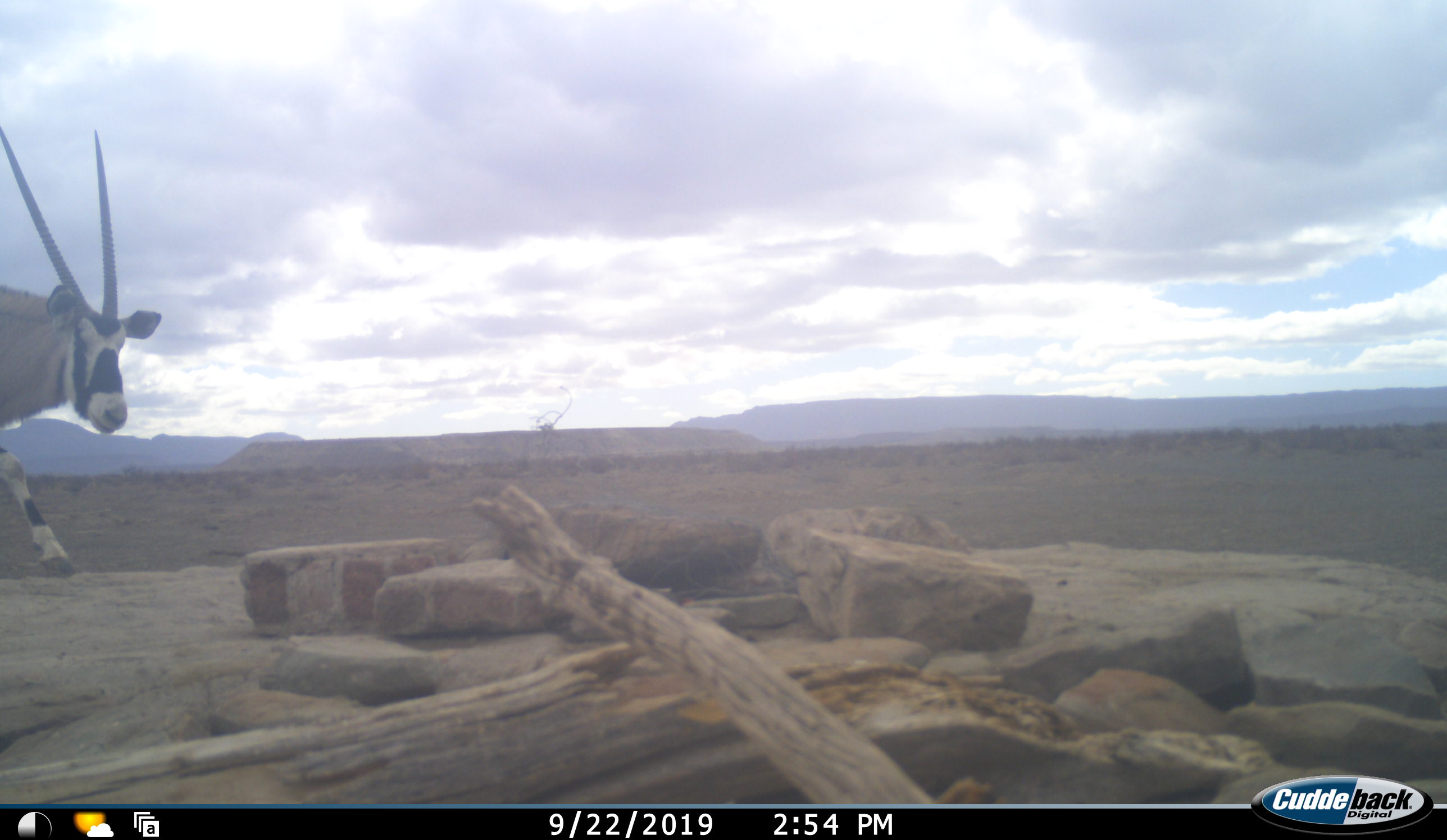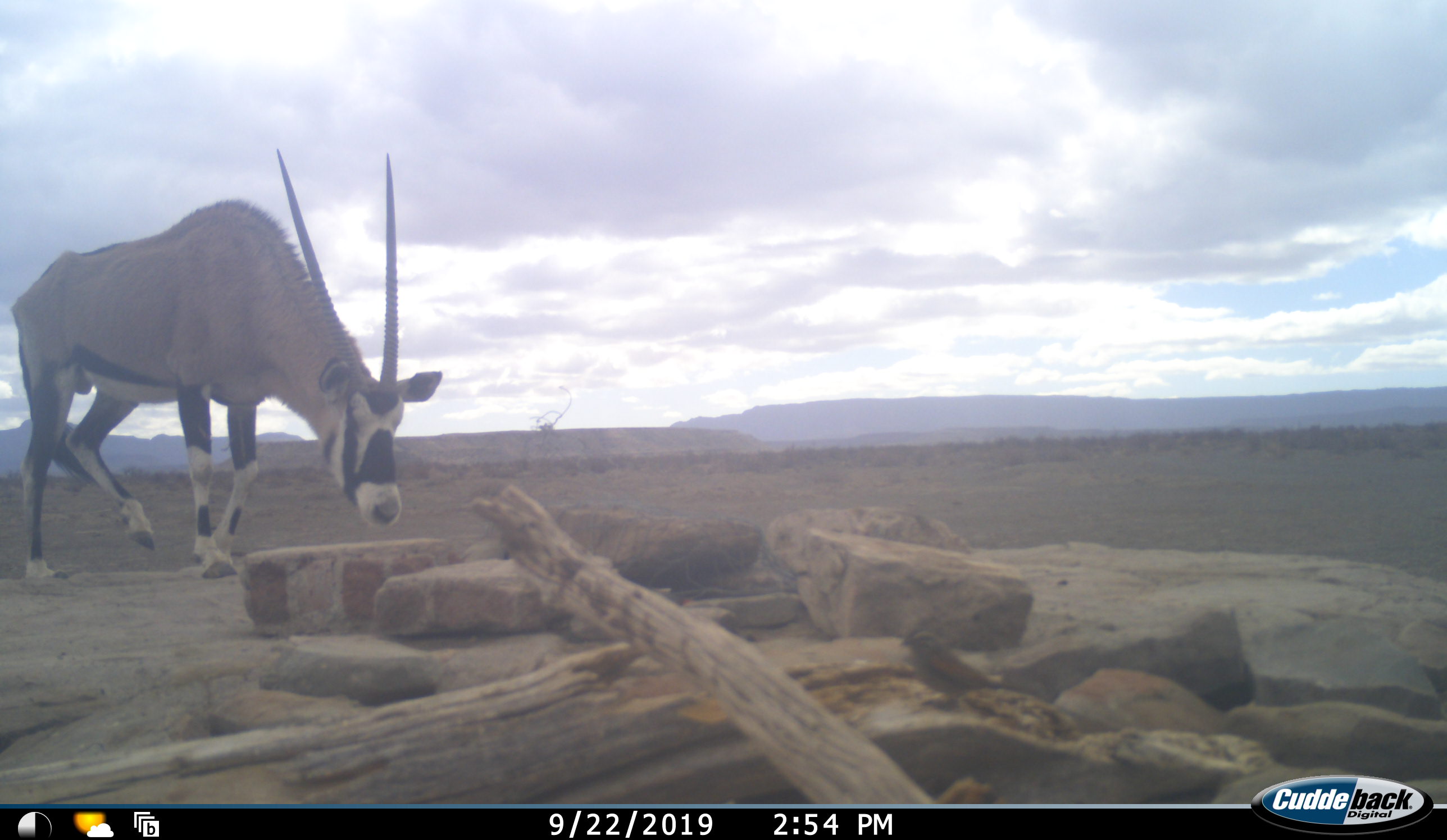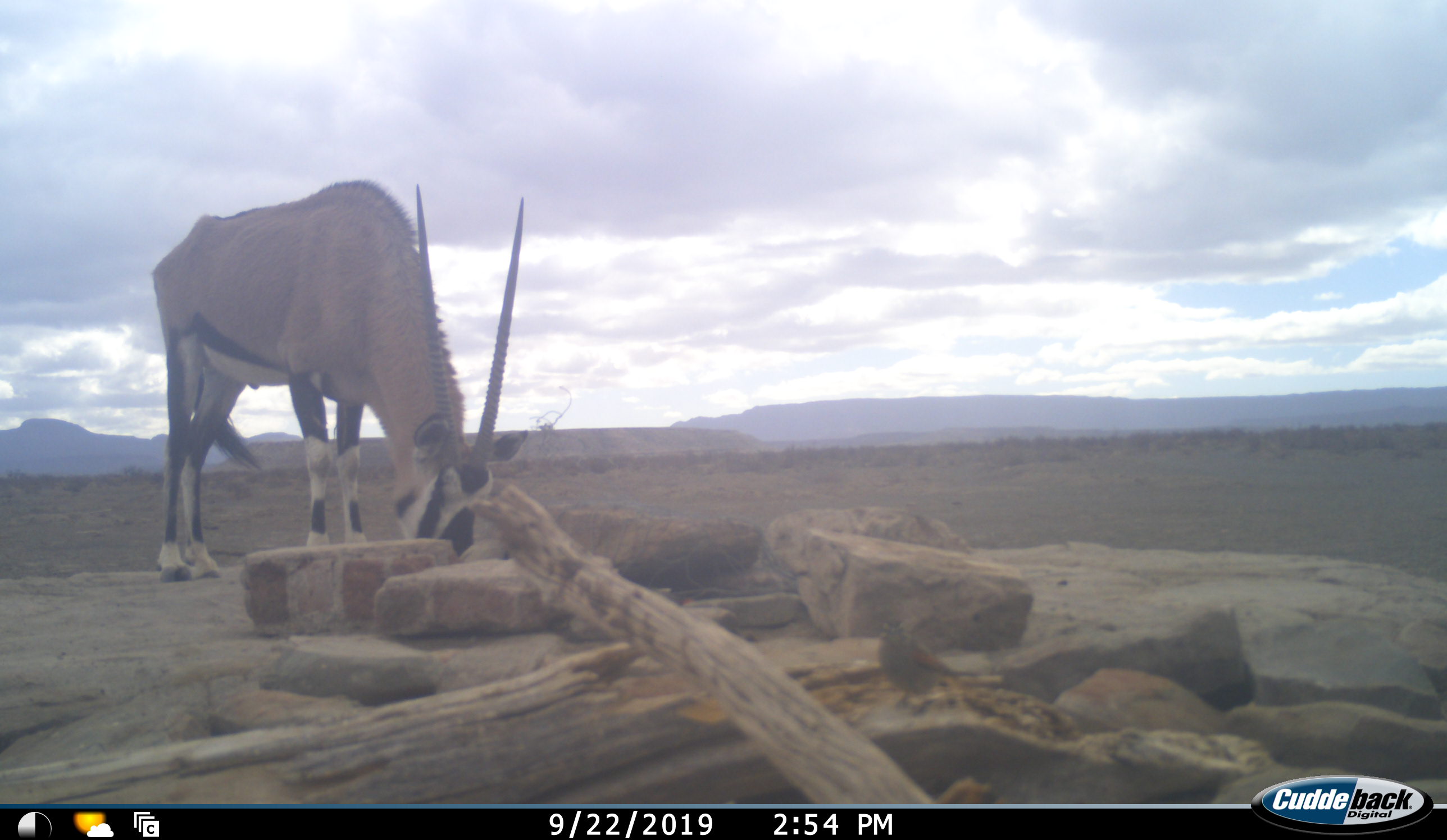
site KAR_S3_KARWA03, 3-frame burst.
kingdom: Animalia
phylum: Chordata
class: Aves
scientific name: Aves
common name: bird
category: birdother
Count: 1.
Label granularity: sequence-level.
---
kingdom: Animalia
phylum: Chordata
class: Mammalia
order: Artiodactyla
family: Bovidae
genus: Oryx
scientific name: Oryx gazella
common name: gemsbok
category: oryx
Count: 1.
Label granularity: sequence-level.